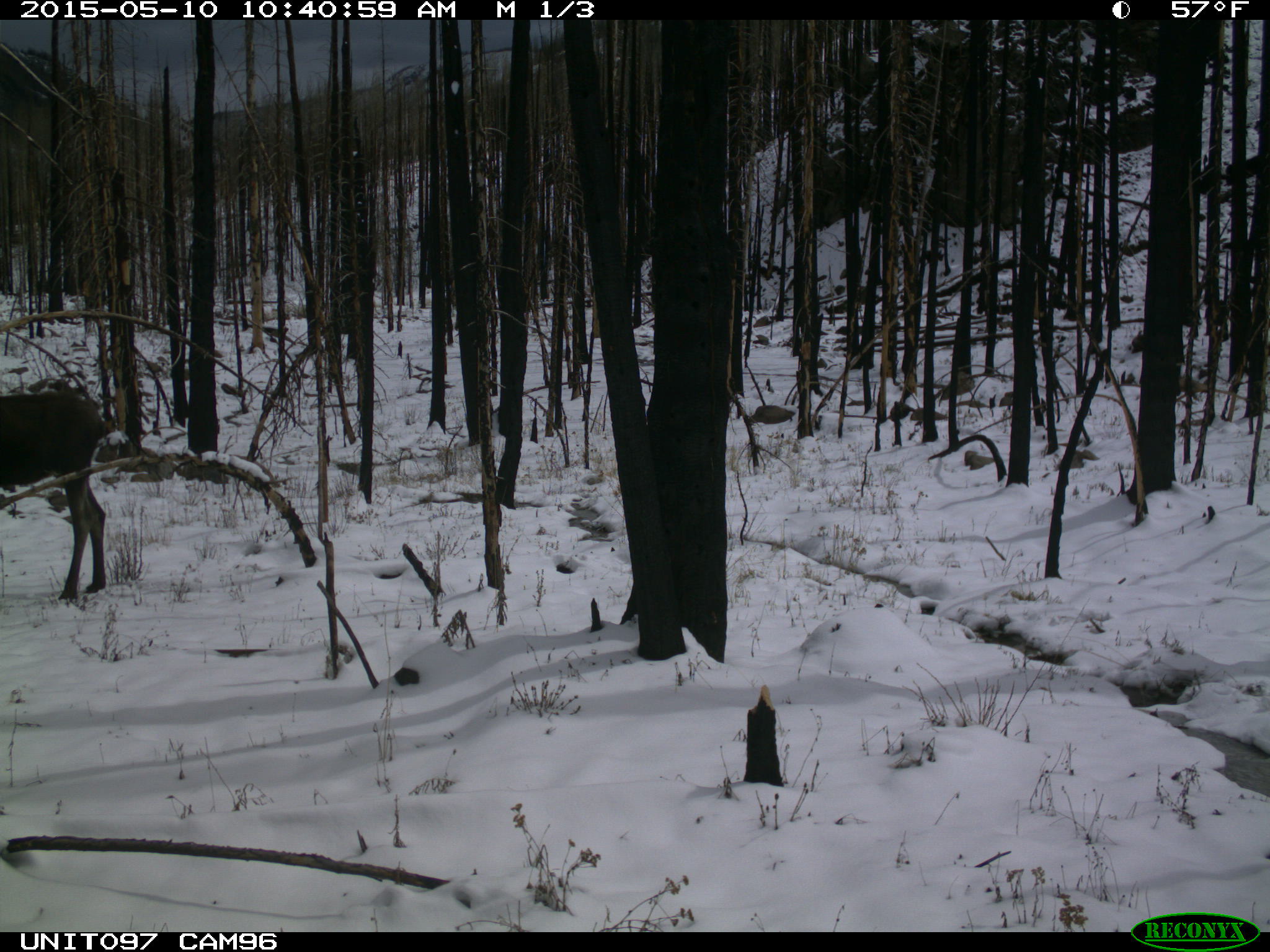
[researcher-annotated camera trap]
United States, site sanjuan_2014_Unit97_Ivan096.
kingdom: Animalia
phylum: Chordata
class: Mammalia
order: Artiodactyla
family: Cervidae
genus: Alces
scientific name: Alces alces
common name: moose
Alces alces (moose).